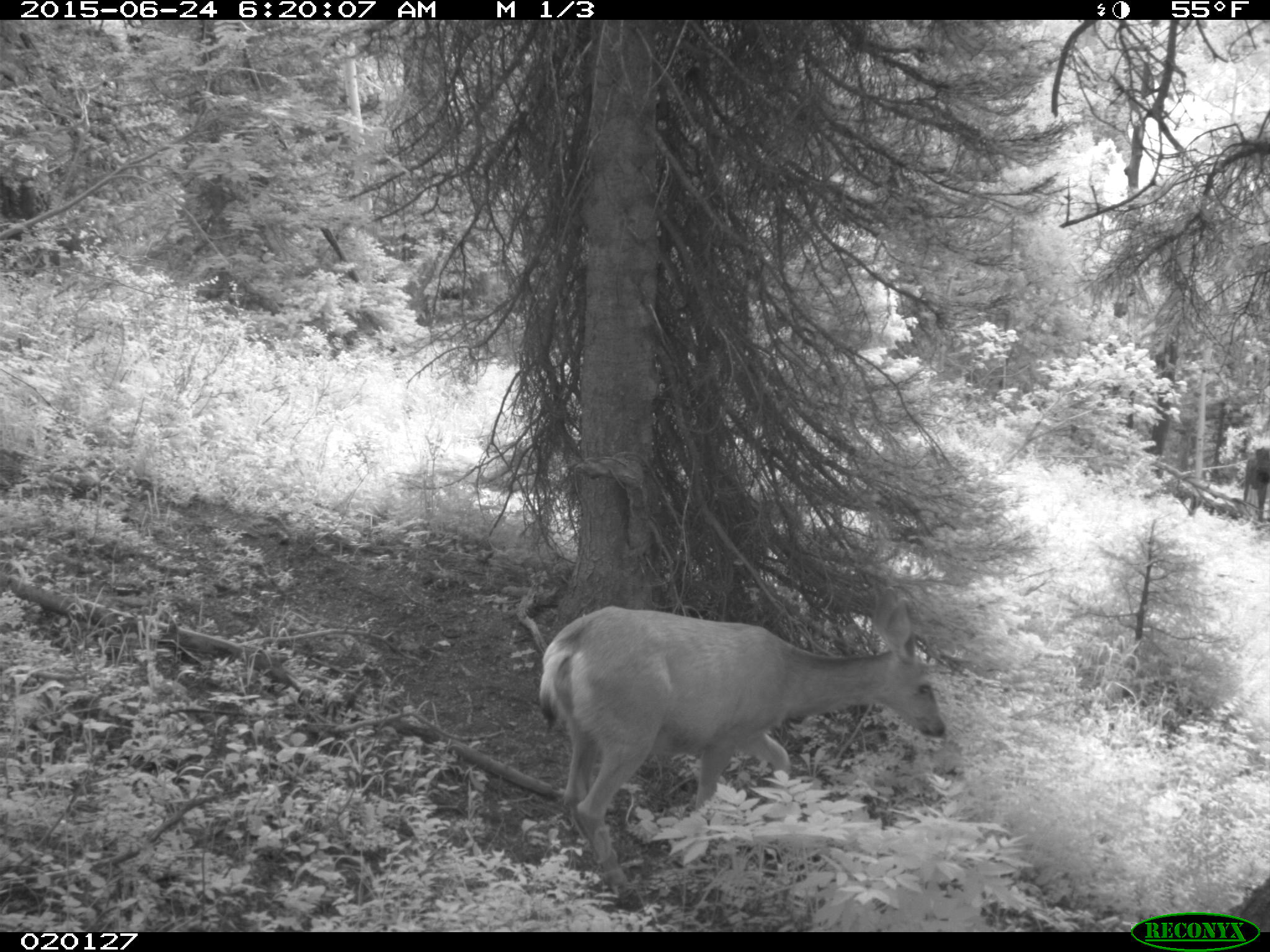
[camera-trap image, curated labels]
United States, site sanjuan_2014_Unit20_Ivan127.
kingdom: Animalia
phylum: Chordata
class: Mammalia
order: Artiodactyla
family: Cervidae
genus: Odocoileus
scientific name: Odocoileus hemionus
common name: mule deer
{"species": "Odocoileus hemionus (mule deer)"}